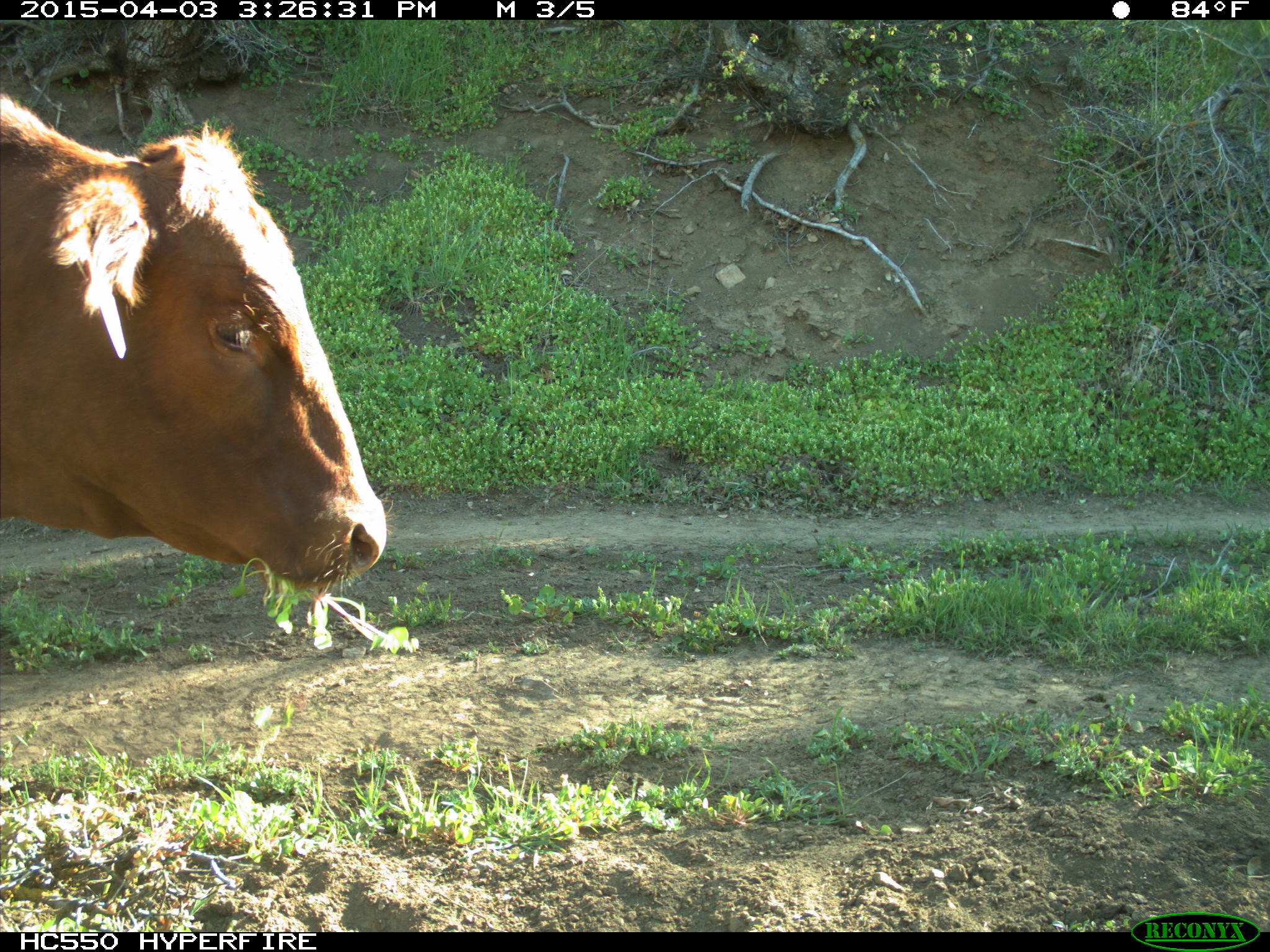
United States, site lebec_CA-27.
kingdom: Animalia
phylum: Chordata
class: Mammalia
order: Artiodactyla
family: Bovidae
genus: Bos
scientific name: Bos taurus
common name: domestic cow